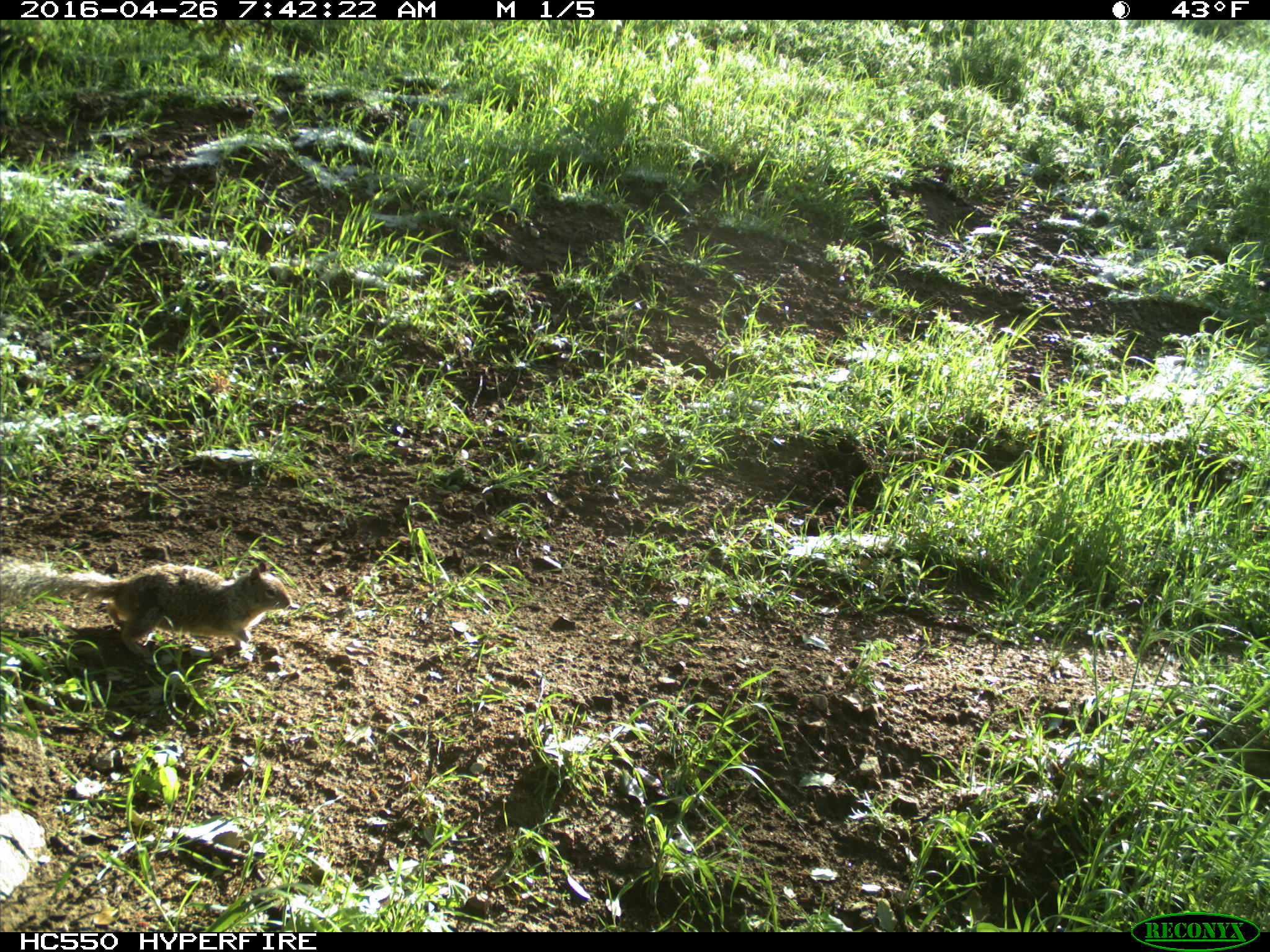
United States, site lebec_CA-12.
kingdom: Animalia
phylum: Chordata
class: Mammalia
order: Rodentia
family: Sciuridae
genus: Otospermophilus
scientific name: Otospermophilus beecheyi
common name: california ground squirrel